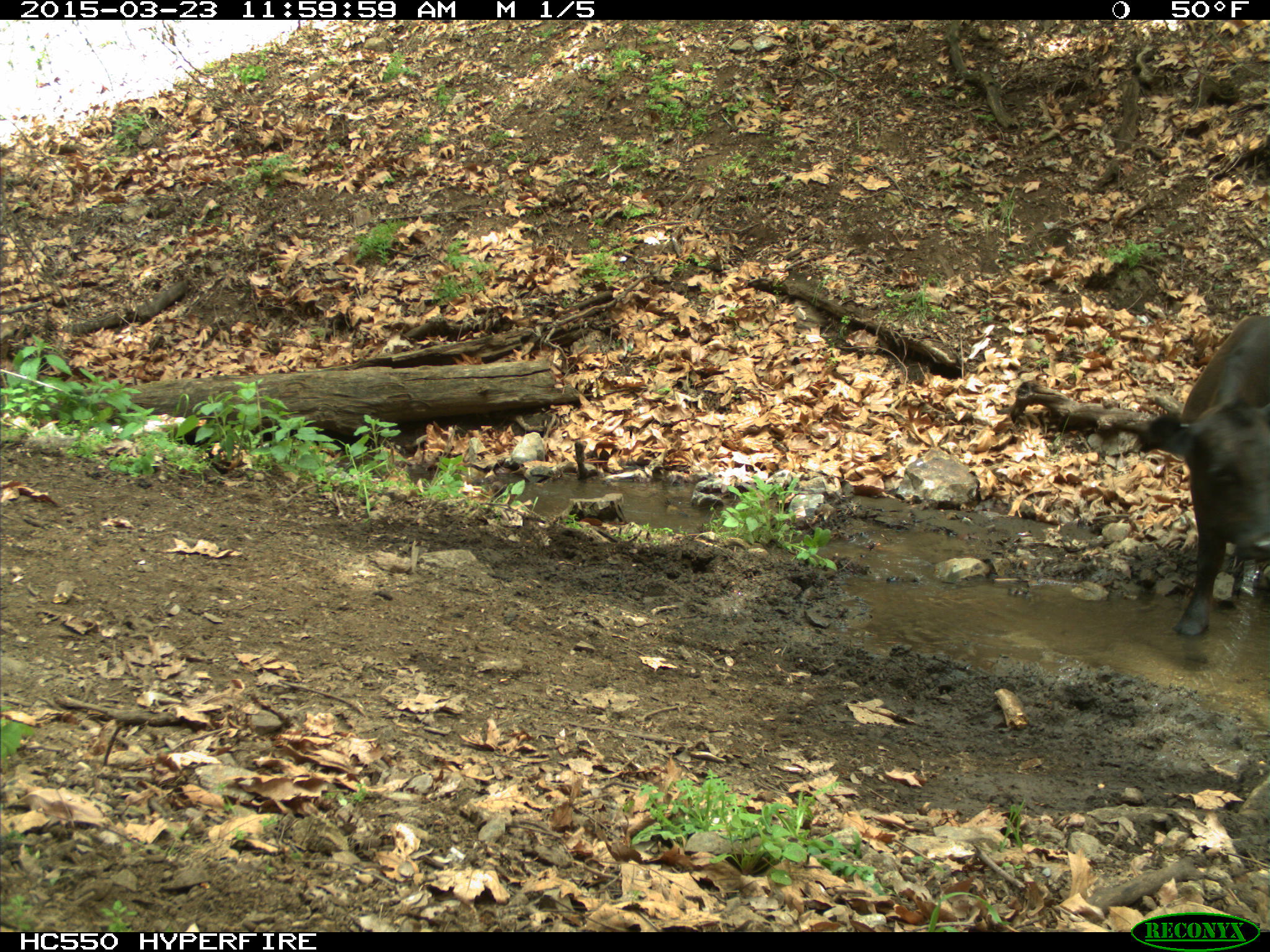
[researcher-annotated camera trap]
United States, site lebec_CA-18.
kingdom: Animalia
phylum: Chordata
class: Mammalia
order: Artiodactyla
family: Bovidae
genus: Bos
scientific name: Bos taurus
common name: domestic cow